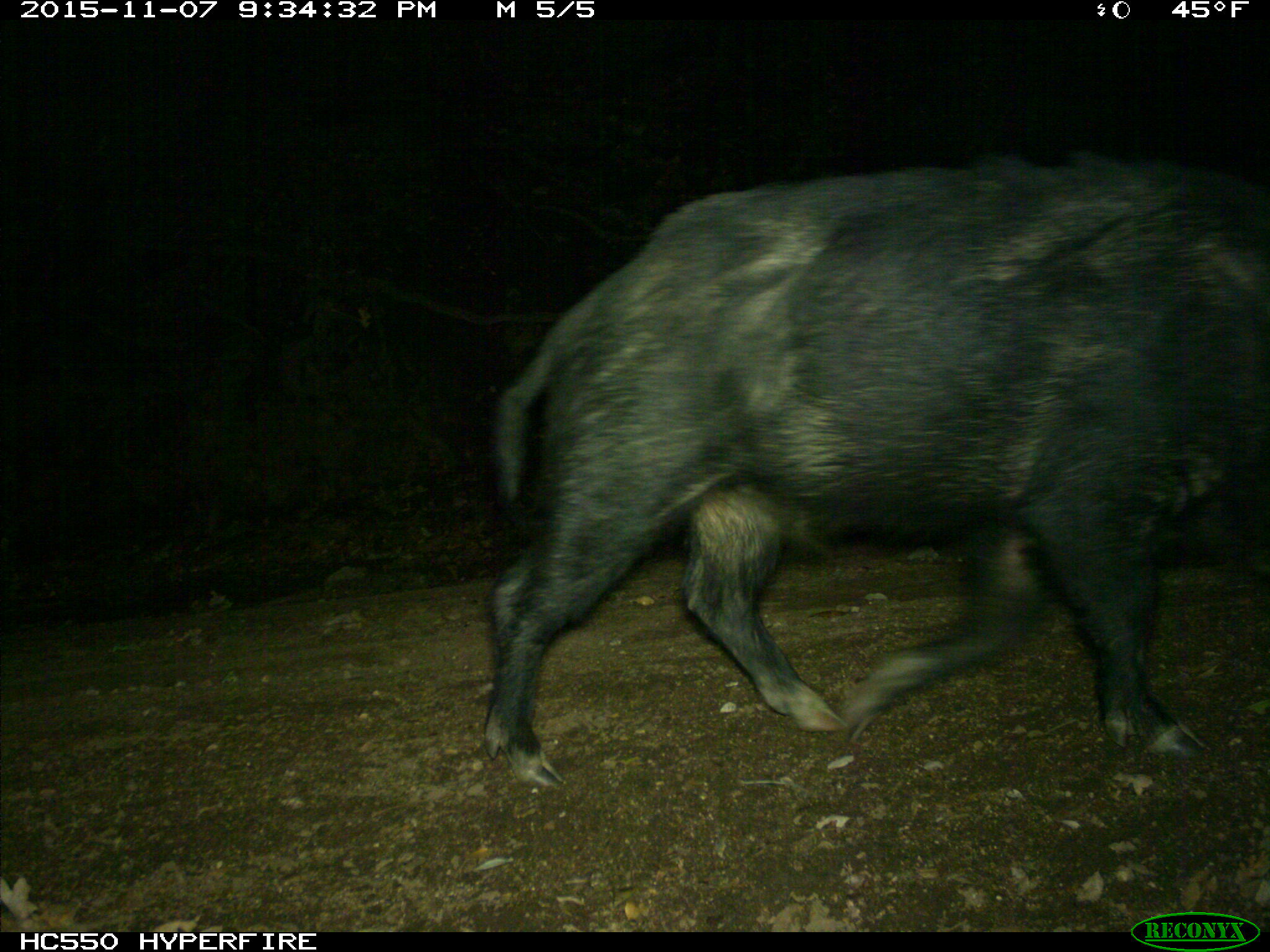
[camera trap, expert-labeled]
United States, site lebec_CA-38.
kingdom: Animalia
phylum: Chordata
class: Mammalia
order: Artiodactyla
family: Suidae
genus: Sus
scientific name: Sus scrofa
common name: wild boar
Sus scrofa (wild boar).